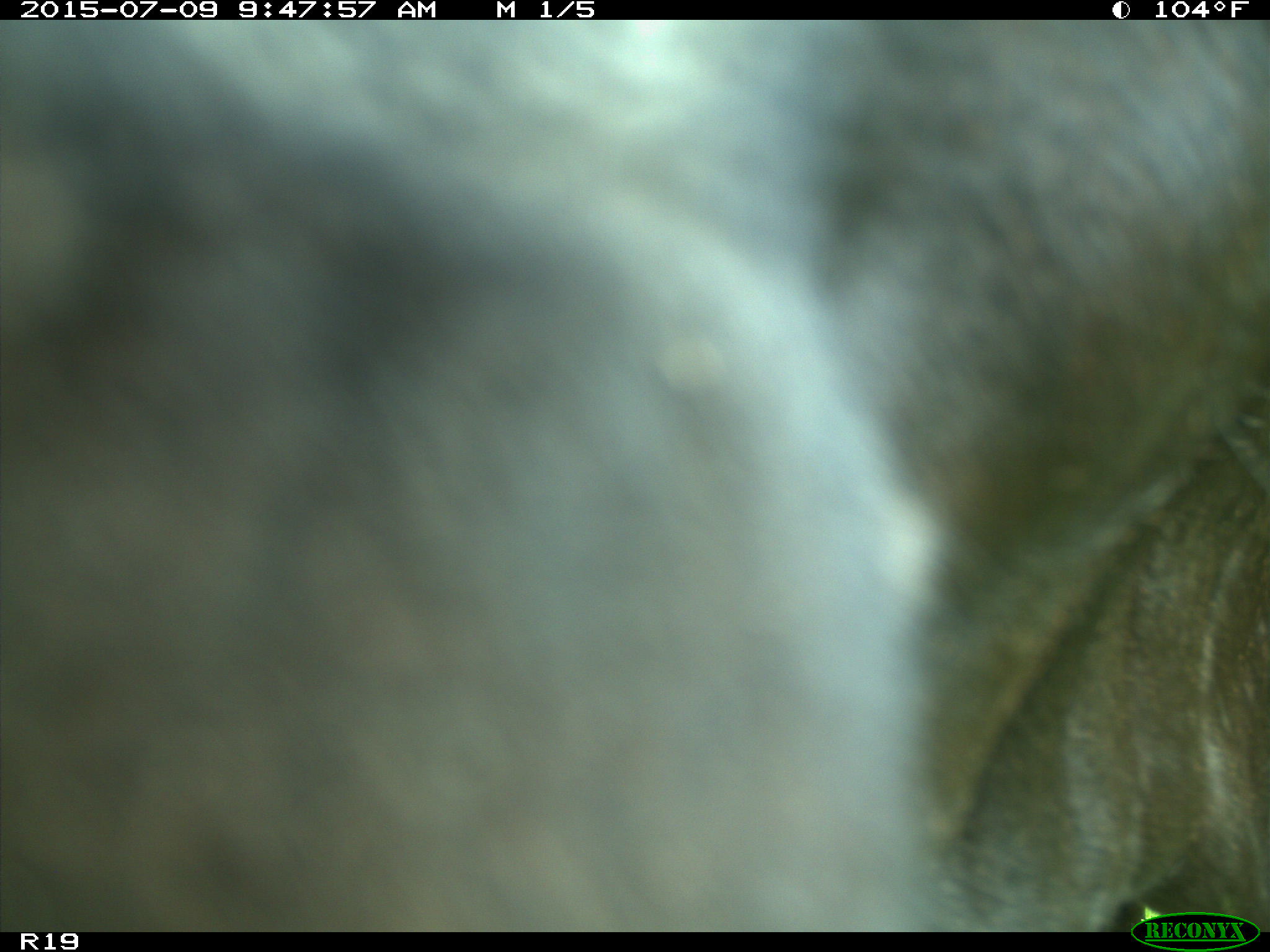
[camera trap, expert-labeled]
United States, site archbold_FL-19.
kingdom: Animalia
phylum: Chordata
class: Mammalia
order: Artiodactyla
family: Bovidae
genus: Bos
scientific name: Bos taurus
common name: domestic cow